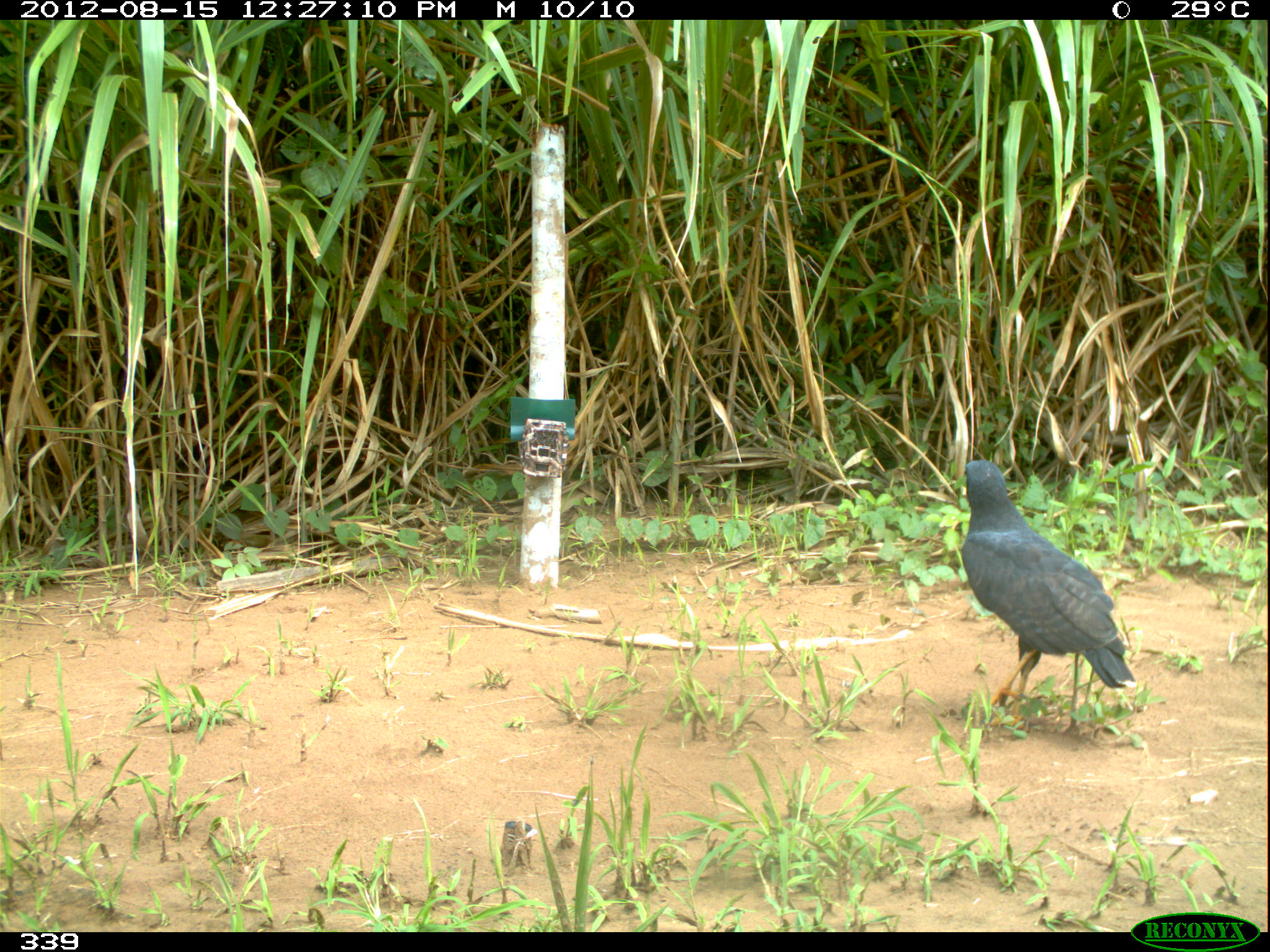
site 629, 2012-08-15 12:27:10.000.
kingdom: Animalia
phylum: Chordata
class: Aves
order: Accipitriformes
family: Accipitridae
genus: Buteogallus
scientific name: Buteogallus urubitinga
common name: great black hawk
Buteogallus urubitinga (great black hawk).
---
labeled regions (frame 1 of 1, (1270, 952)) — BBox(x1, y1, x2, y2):
buteogallus urubitinga: BBox(960, 459, 1137, 730)